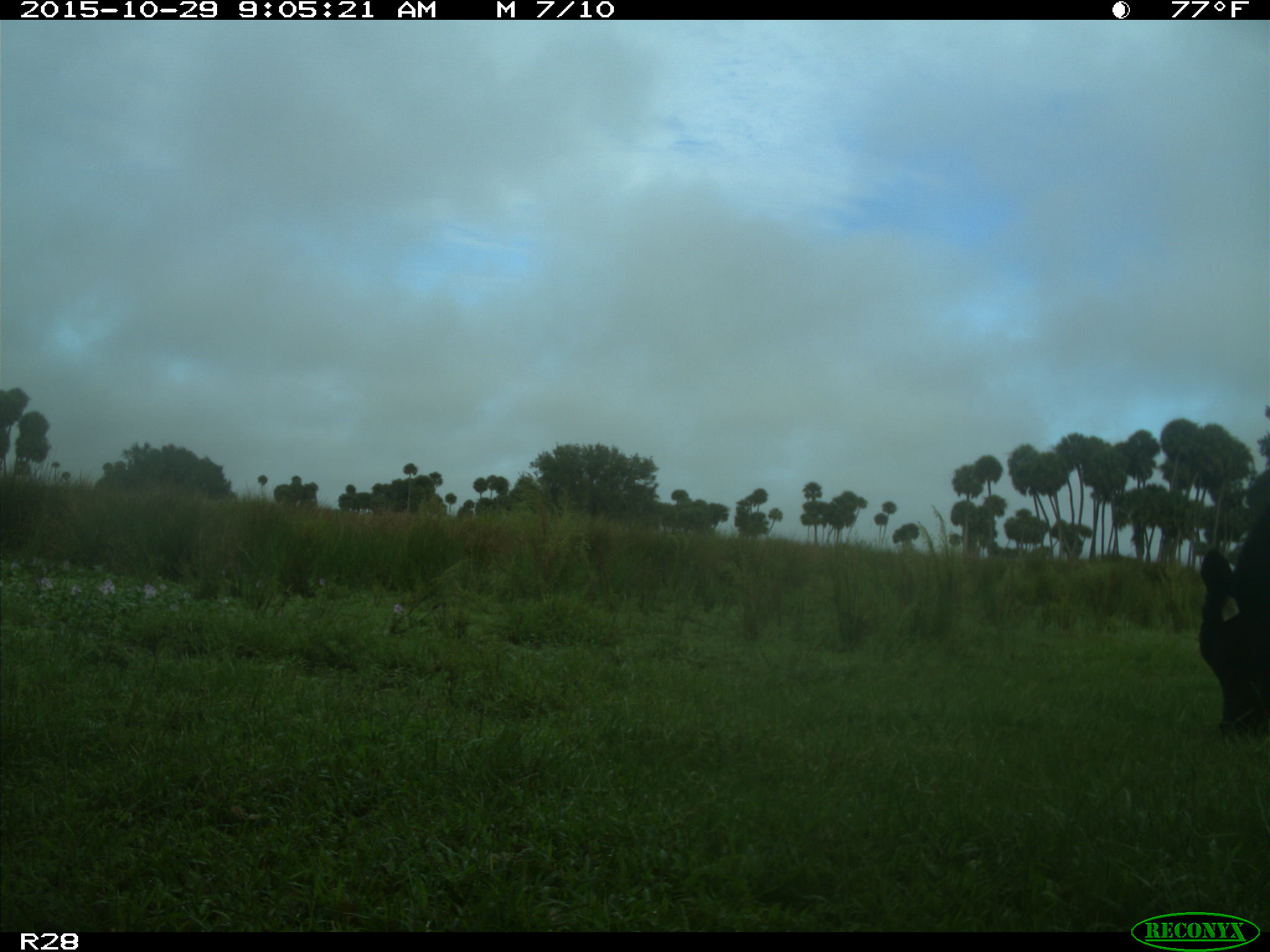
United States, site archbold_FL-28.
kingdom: Animalia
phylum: Chordata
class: Mammalia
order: Artiodactyla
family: Bovidae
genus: Bos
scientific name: Bos taurus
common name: domestic cow